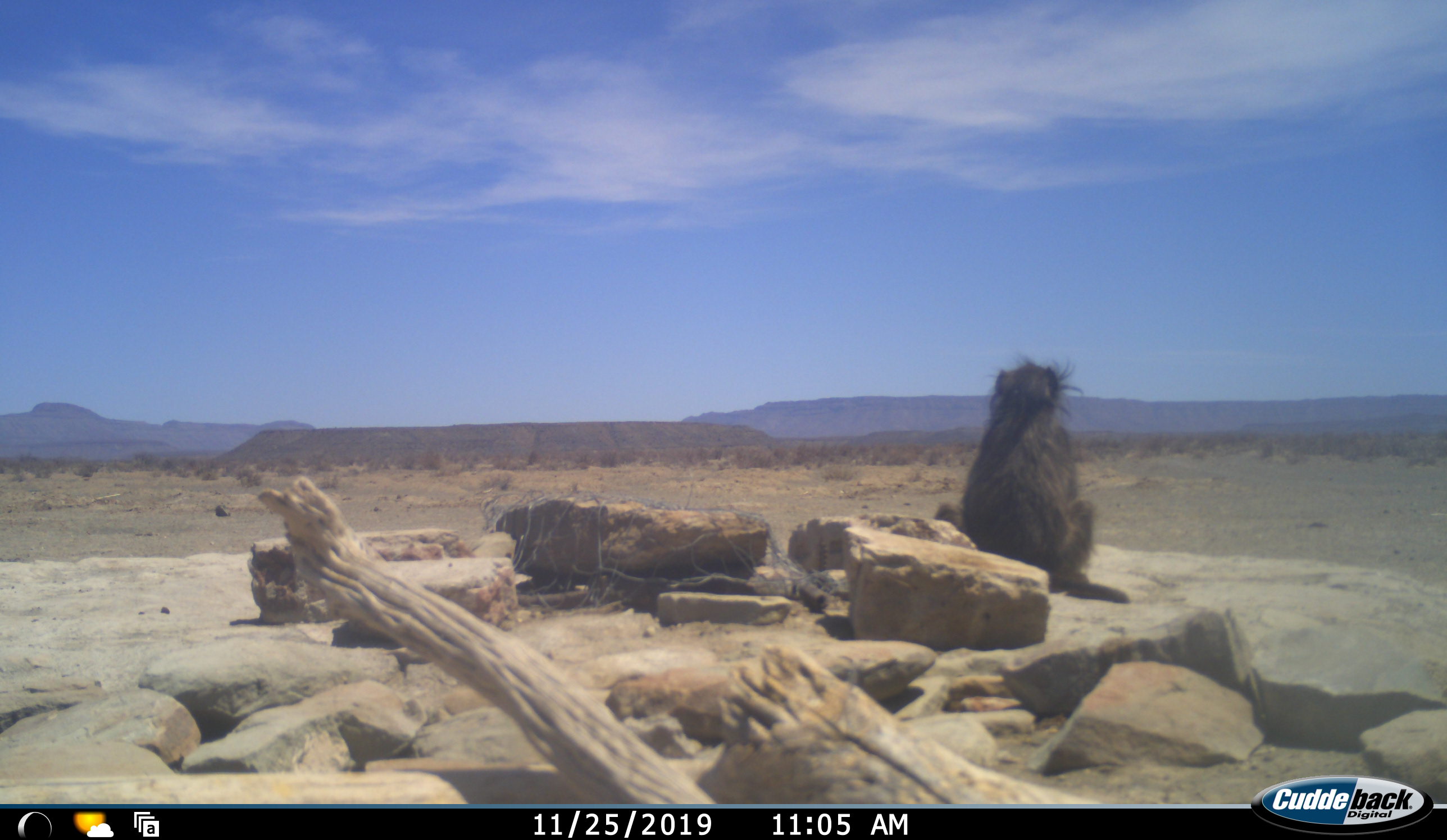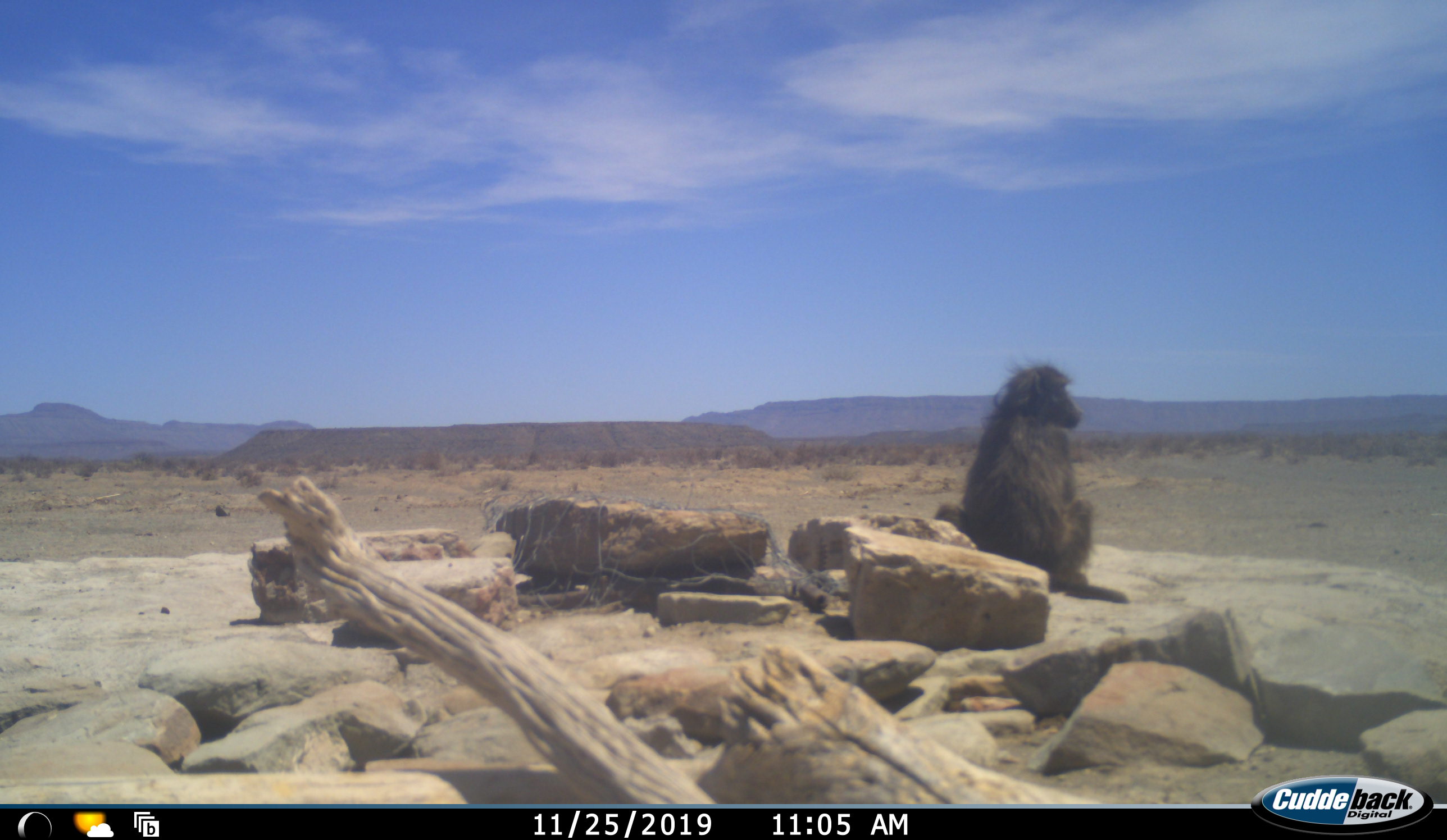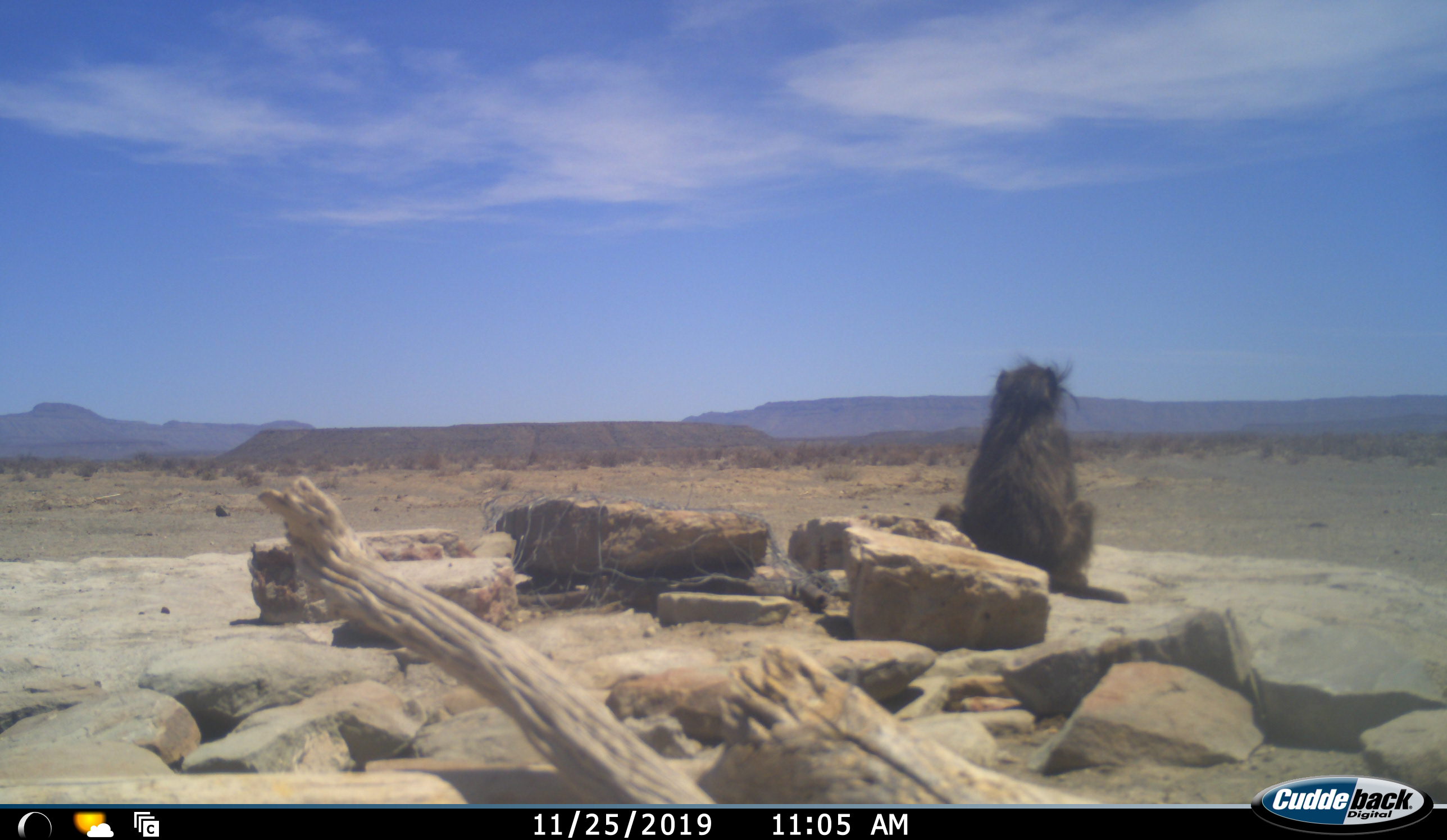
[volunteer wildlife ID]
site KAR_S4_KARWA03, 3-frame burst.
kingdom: Animalia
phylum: Chordata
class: Mammalia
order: Primates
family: Cercopithecidae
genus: Papio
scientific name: Papio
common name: baboon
Baboon (Papio), count 1. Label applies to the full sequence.